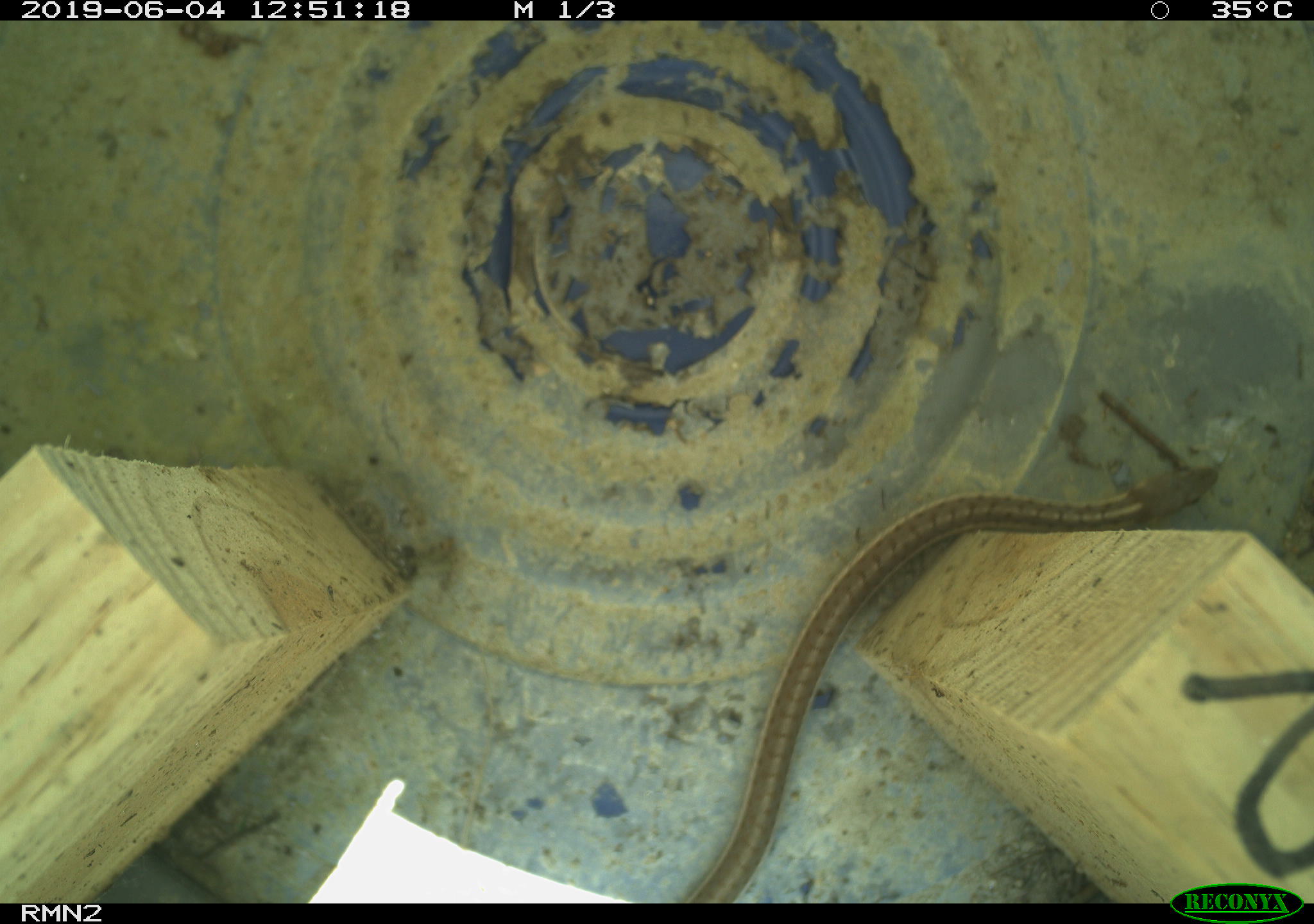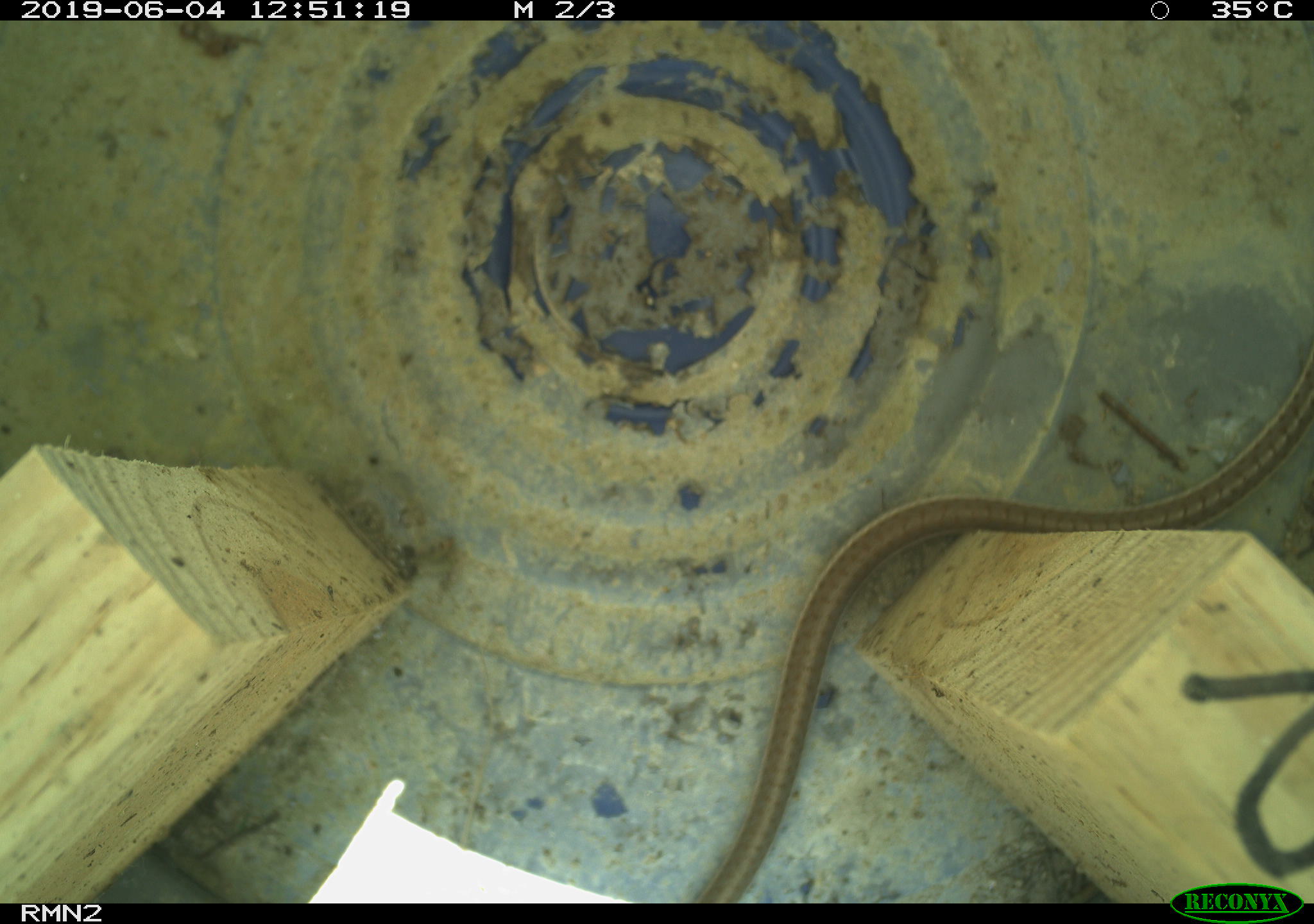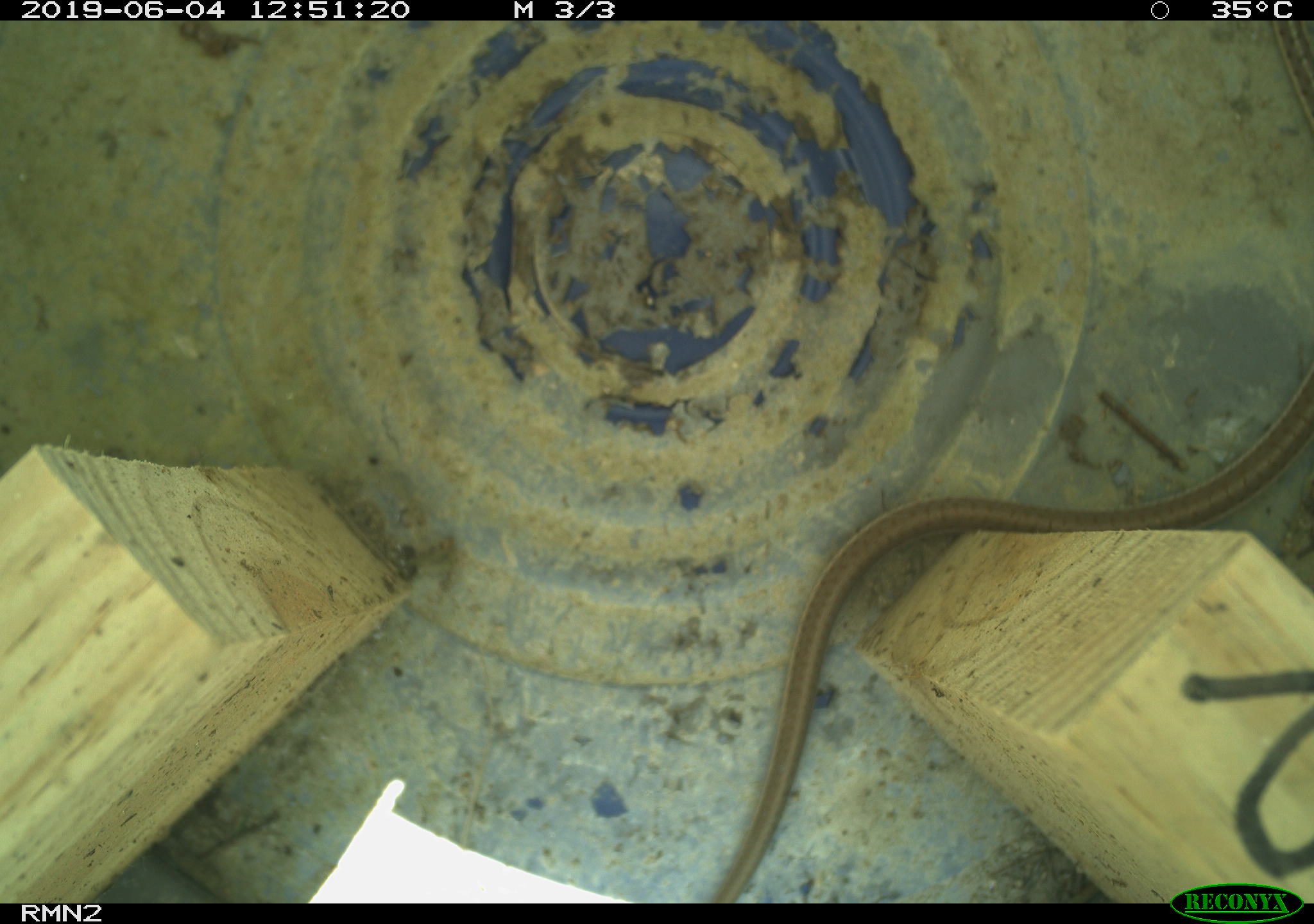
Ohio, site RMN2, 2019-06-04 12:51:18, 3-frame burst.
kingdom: Animalia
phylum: Chordata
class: Reptilia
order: Squamata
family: Colubridae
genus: Thamnophis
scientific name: Thamnophis sirtalis sirtalis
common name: eastern gartersnake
Eastern gartersnake (Thamnophis sirtalis sirtalis).